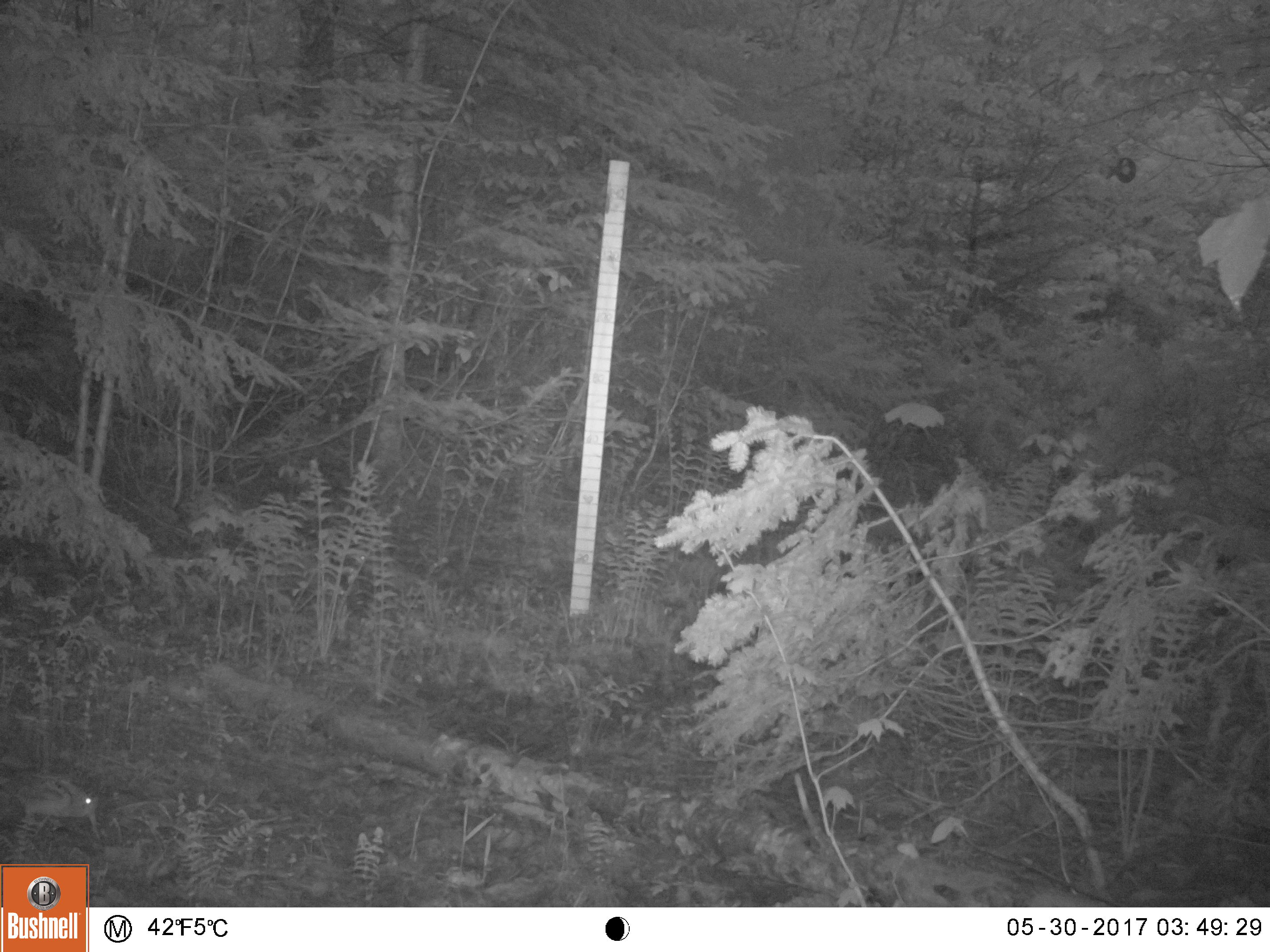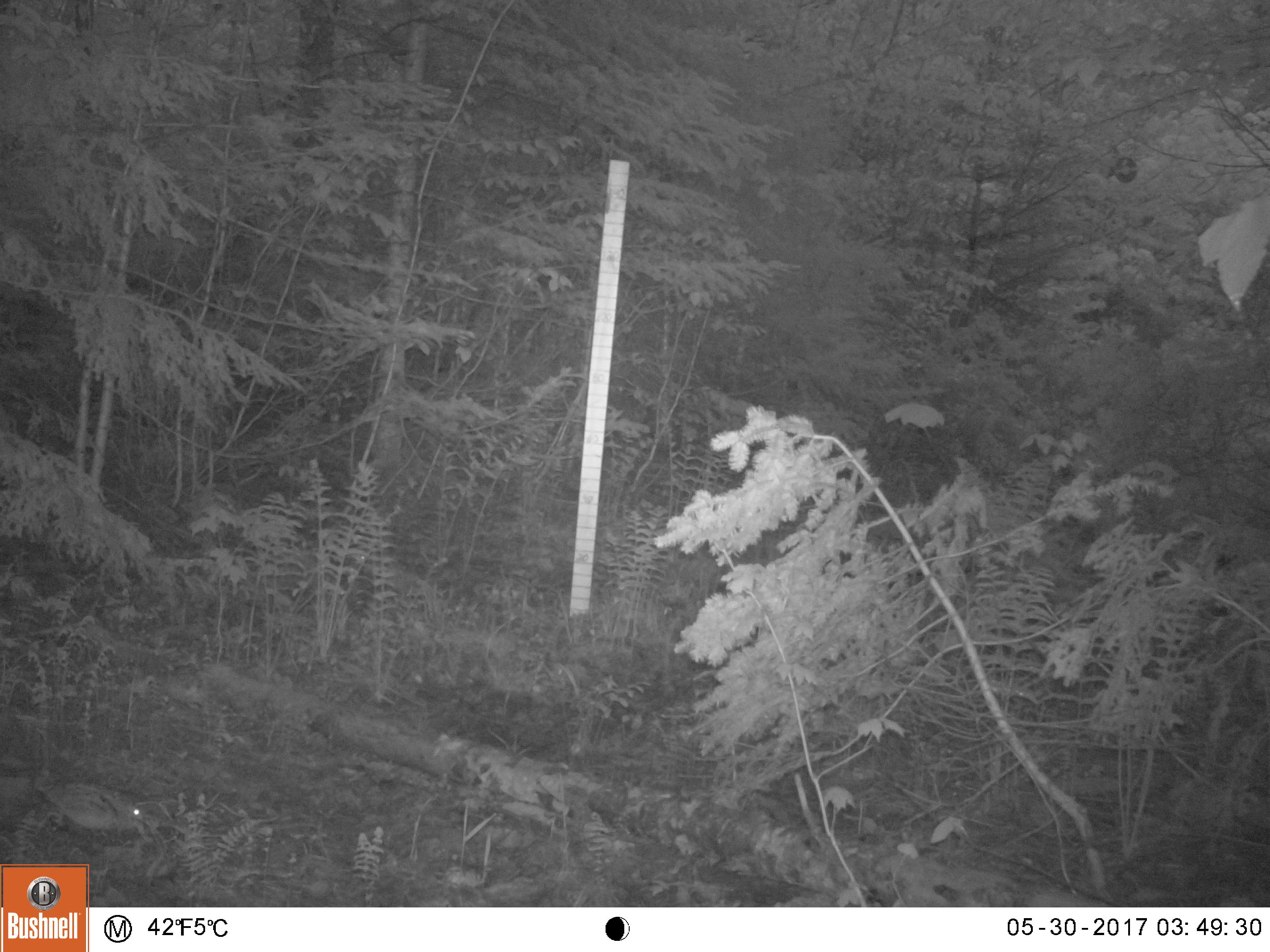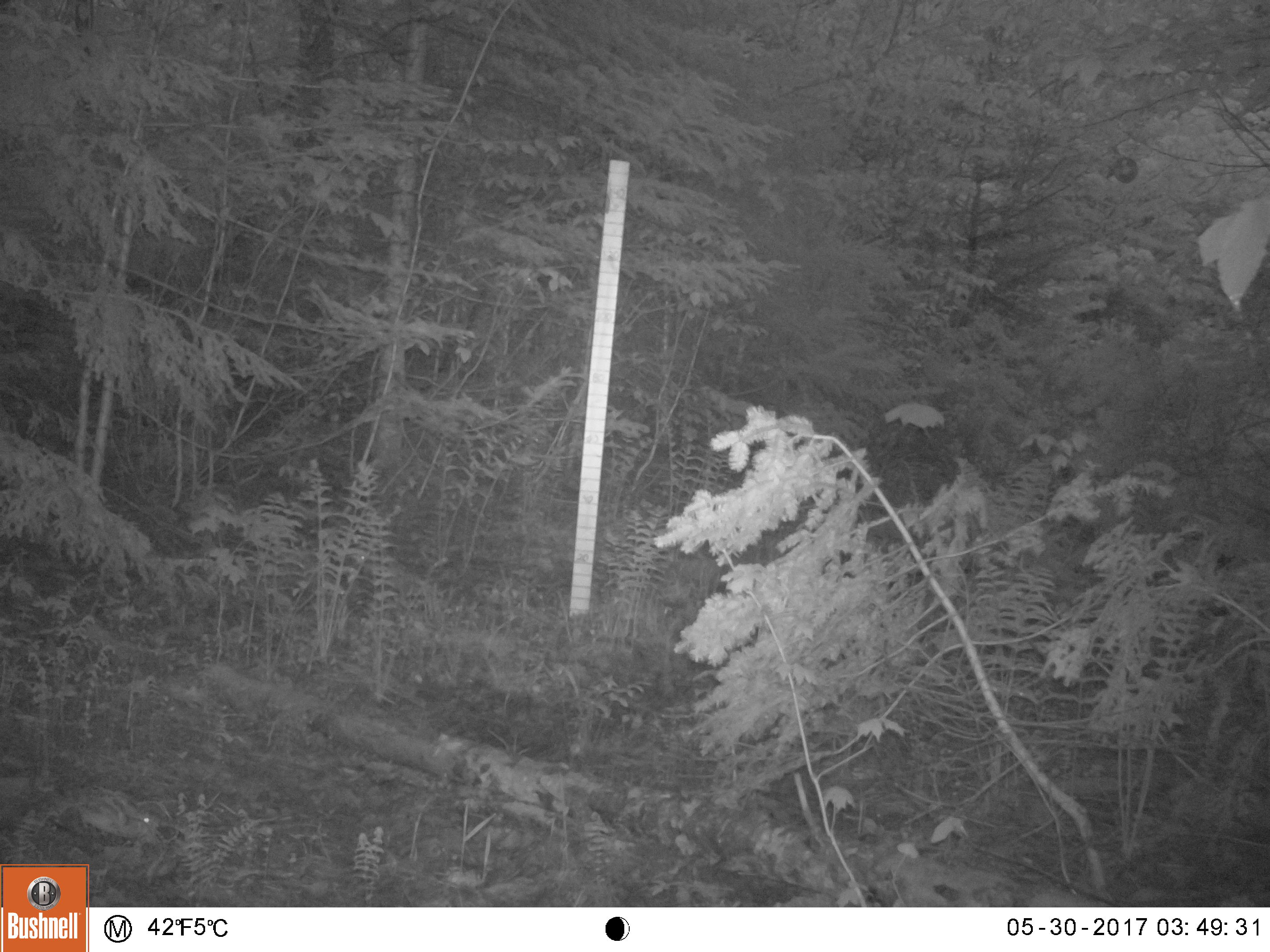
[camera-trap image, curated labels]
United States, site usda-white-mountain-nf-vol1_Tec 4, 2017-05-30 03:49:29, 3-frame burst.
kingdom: Animalia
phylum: Chordata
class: Aves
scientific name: Aves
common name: bird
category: bird sp.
Bird sp. (bird) (Aves).